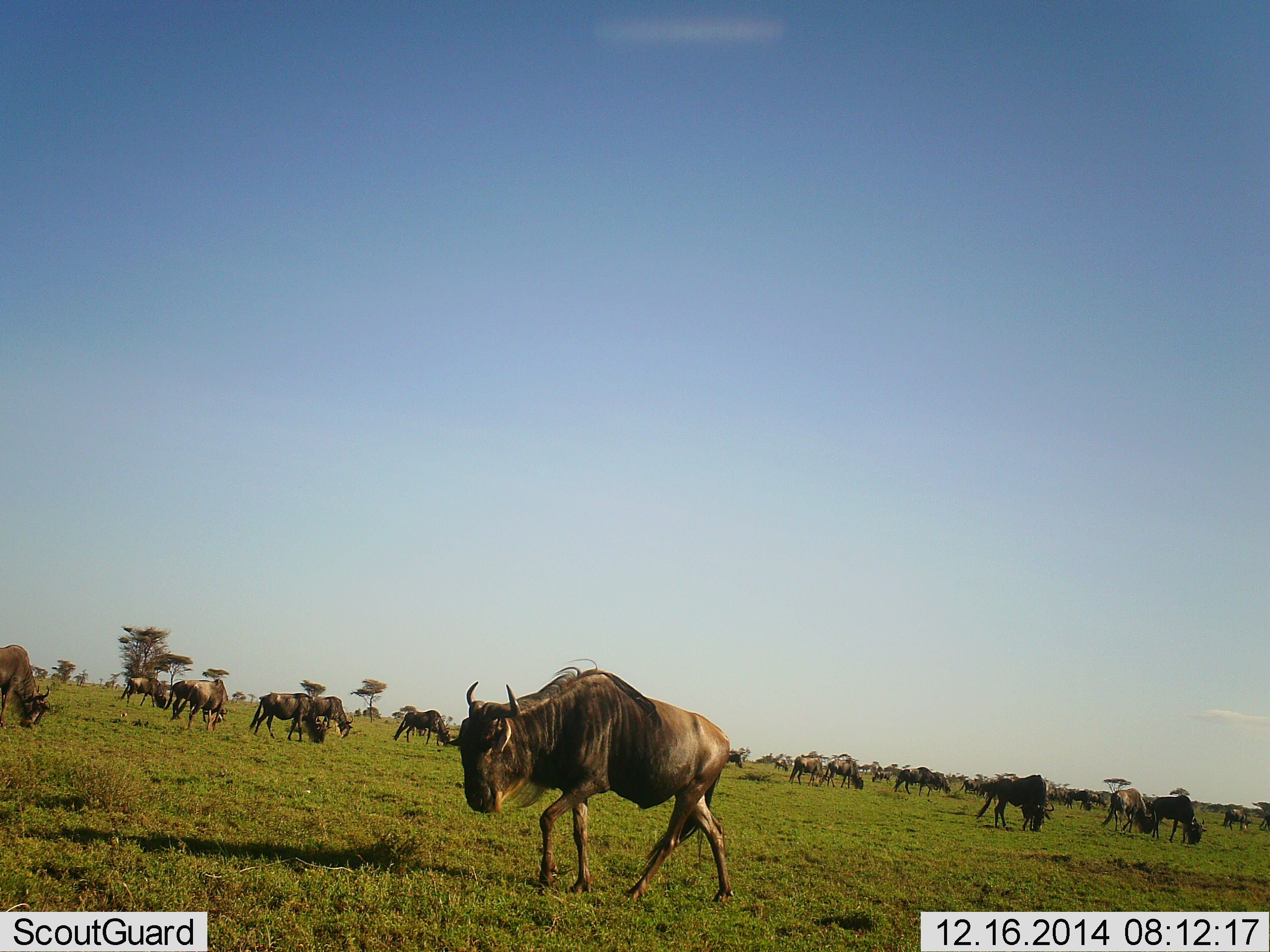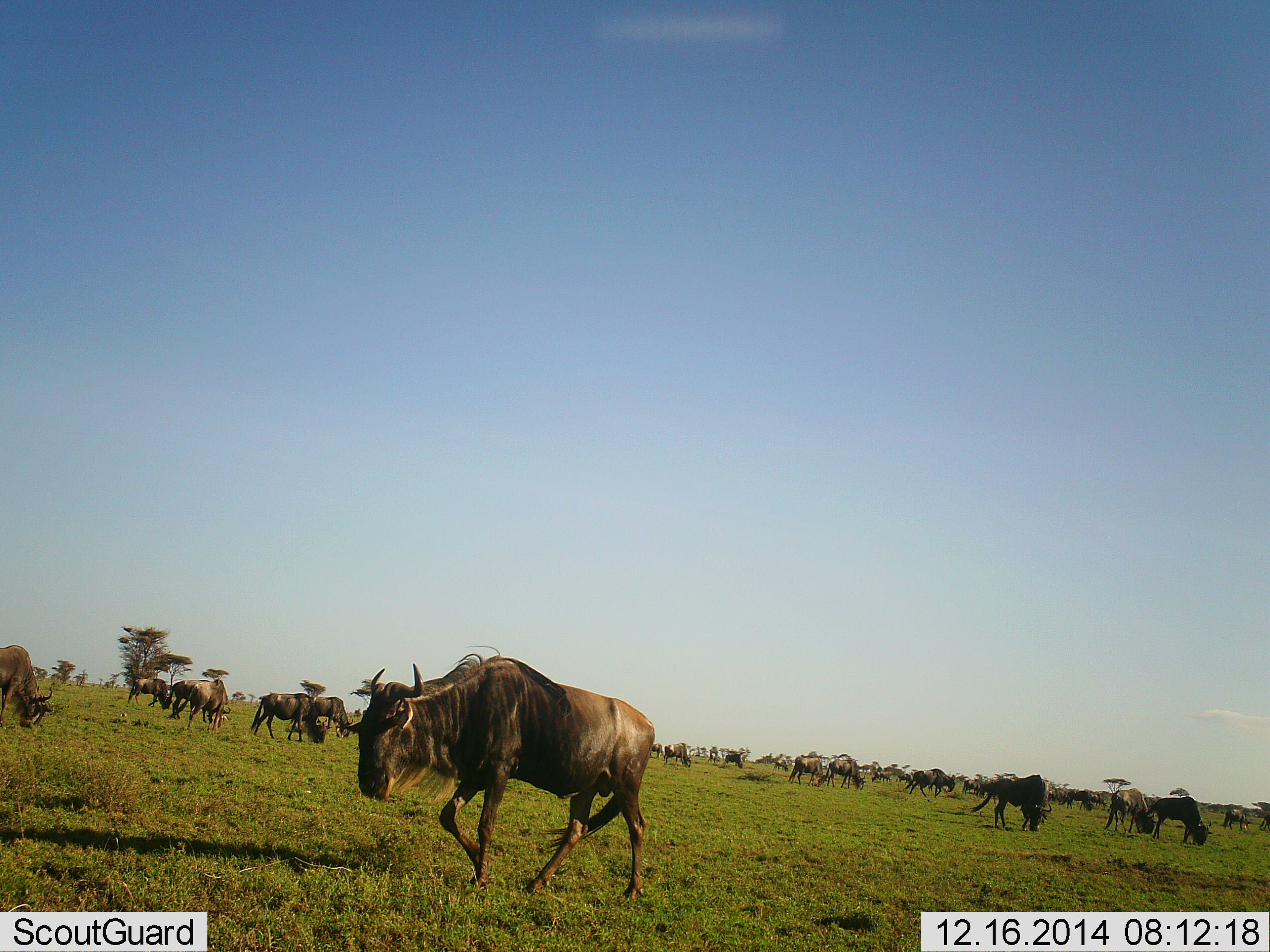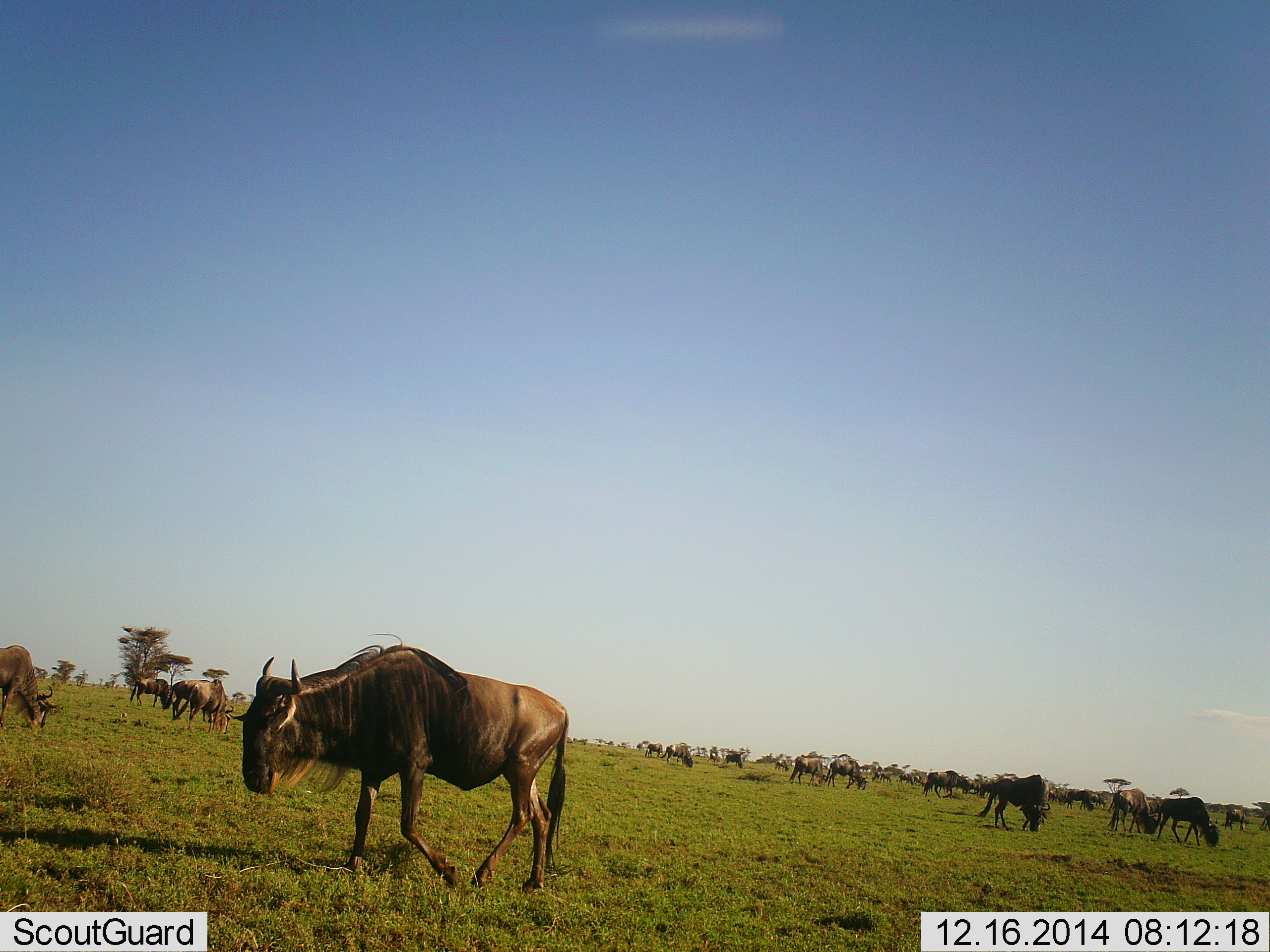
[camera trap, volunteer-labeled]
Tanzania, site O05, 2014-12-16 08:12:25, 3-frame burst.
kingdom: Animalia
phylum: Chordata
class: Mammalia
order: Artiodactyla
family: Bovidae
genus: Connochaetes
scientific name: Connochaetes taurinus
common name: blue wildebeest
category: wildebeest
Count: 11-50.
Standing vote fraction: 40%.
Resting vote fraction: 0%.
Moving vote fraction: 60%.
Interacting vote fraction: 0%.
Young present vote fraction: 0%.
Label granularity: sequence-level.